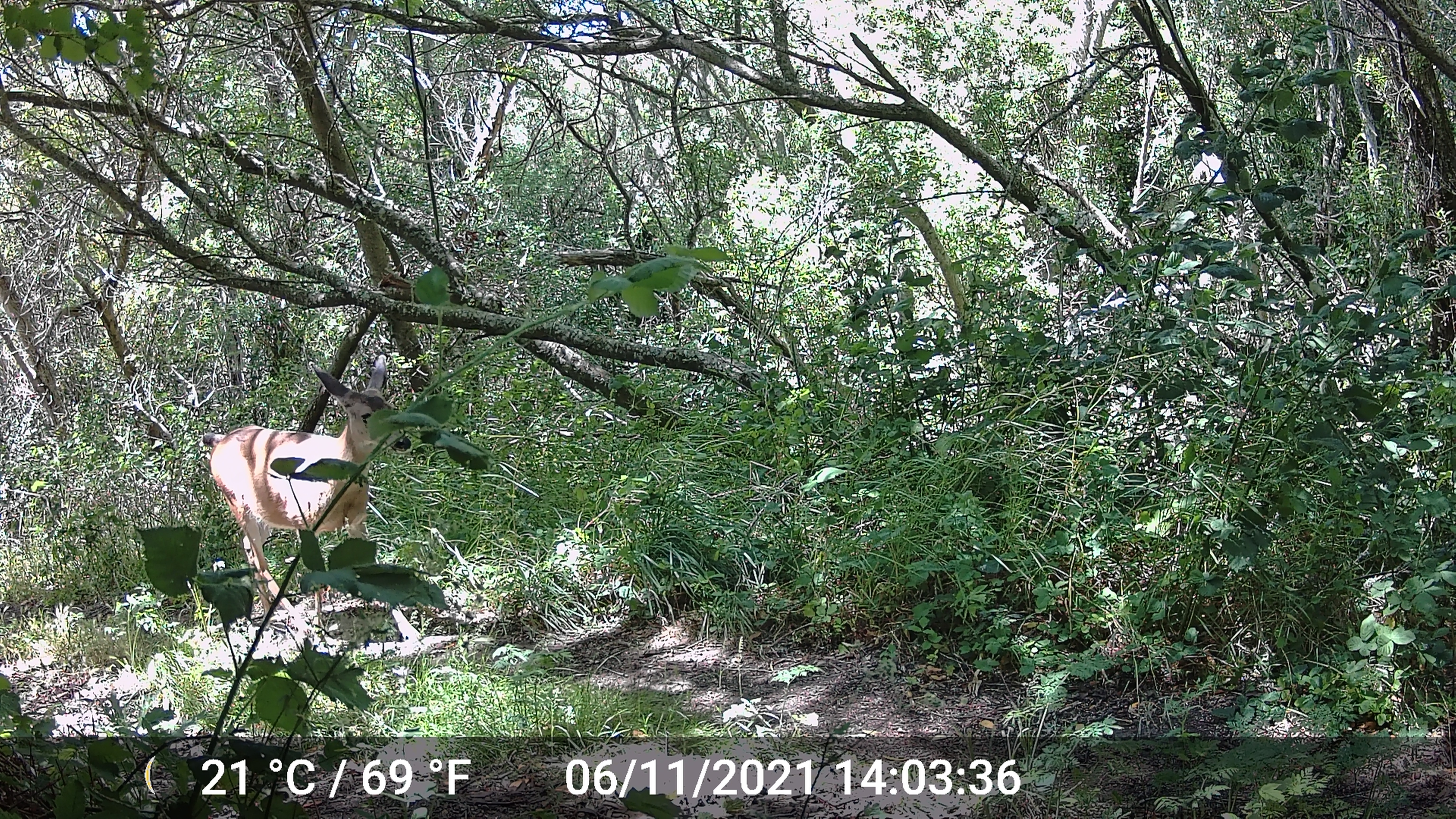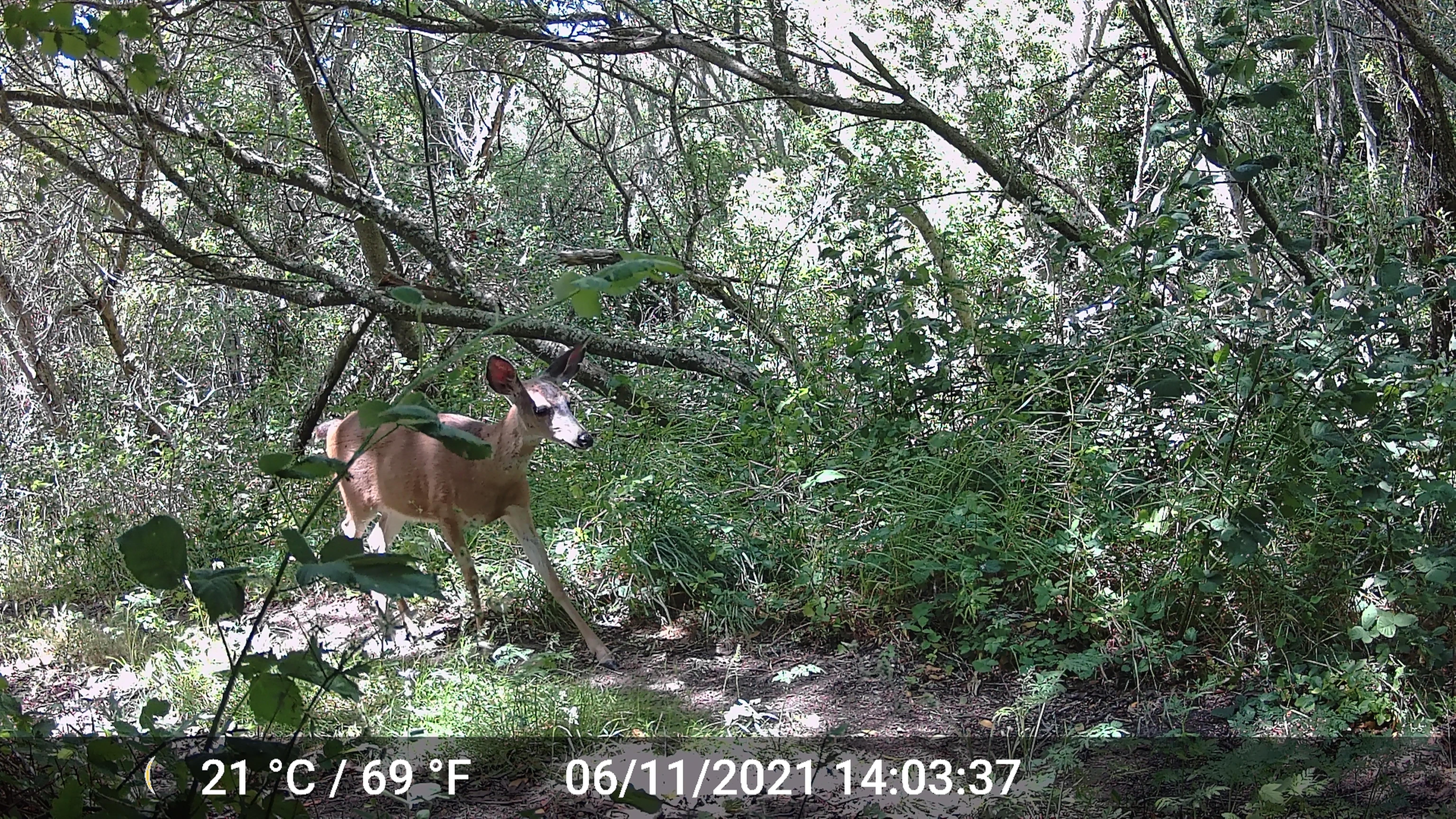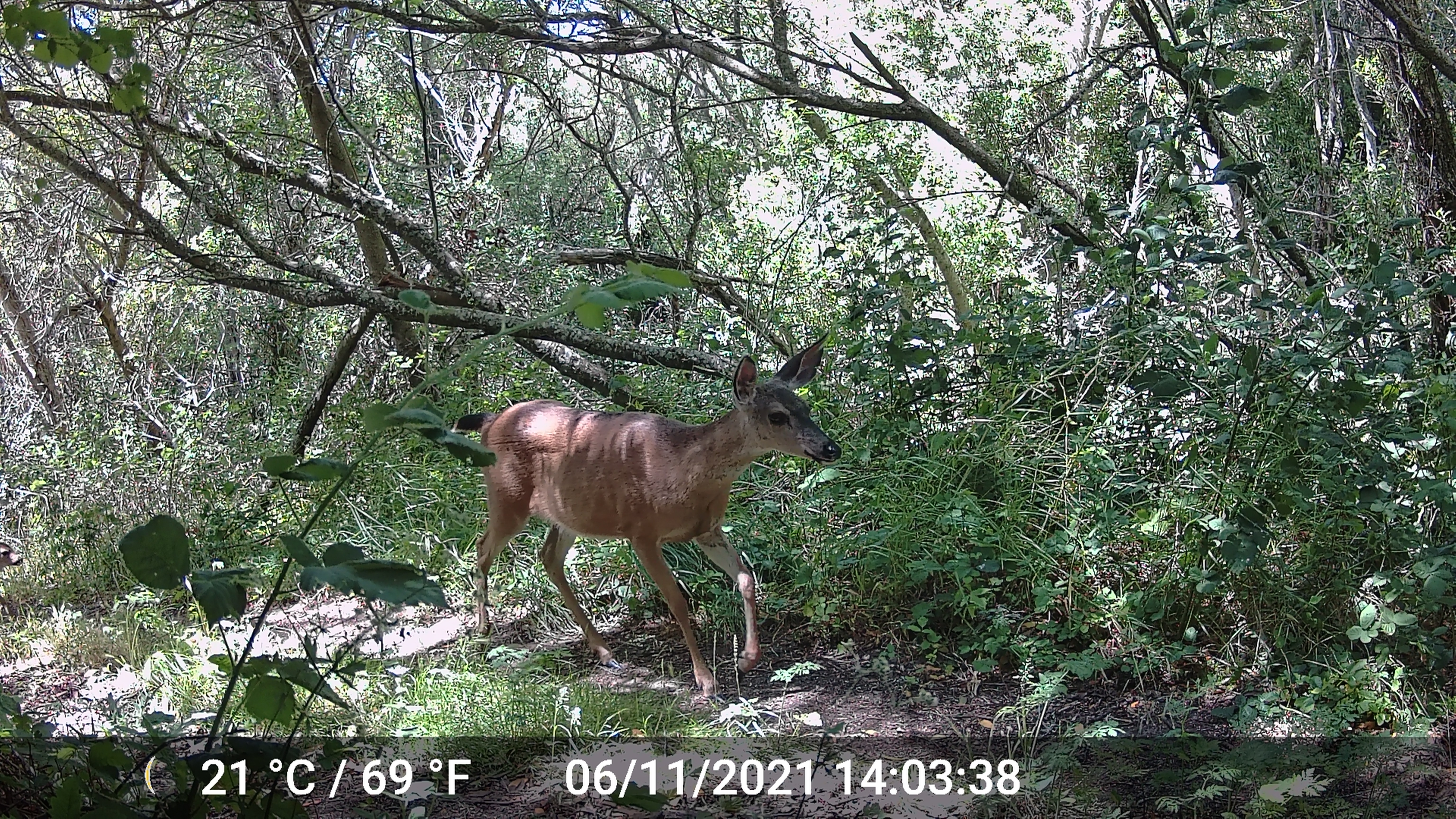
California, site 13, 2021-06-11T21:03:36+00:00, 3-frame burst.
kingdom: Animalia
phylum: Chordata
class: Mammalia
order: Artiodactyla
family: Cervidae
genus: Odocoileus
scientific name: Odocoileus hemionus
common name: mule deer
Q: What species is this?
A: Mule deer (Odocoileus hemionus).